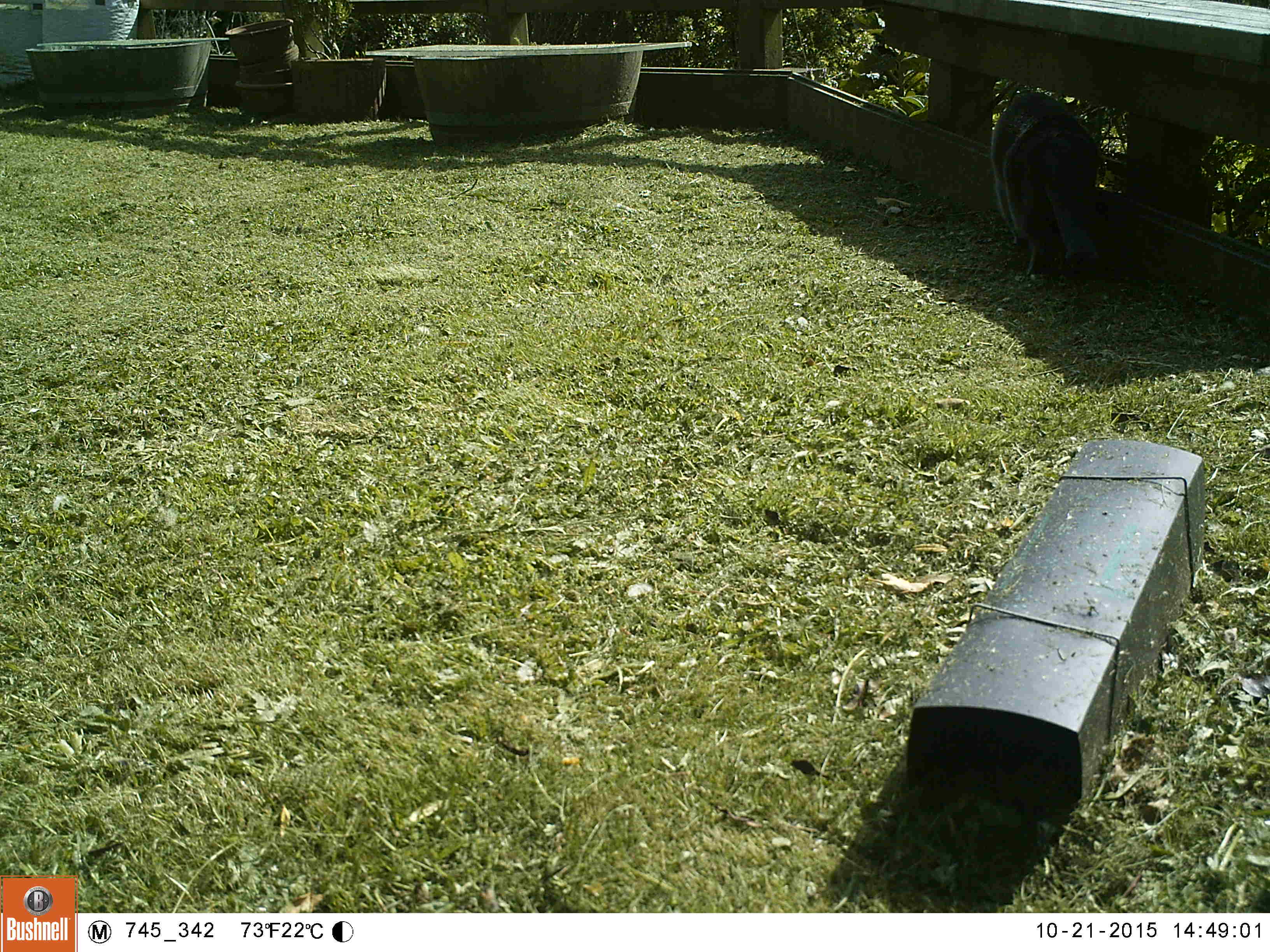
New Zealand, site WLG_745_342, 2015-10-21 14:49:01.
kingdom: Animalia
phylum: Chordata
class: Mammalia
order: Carnivora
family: Felidae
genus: Felis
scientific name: Felis catus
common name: domestic cat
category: cat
Cat (domestic cat) (Felis catus).